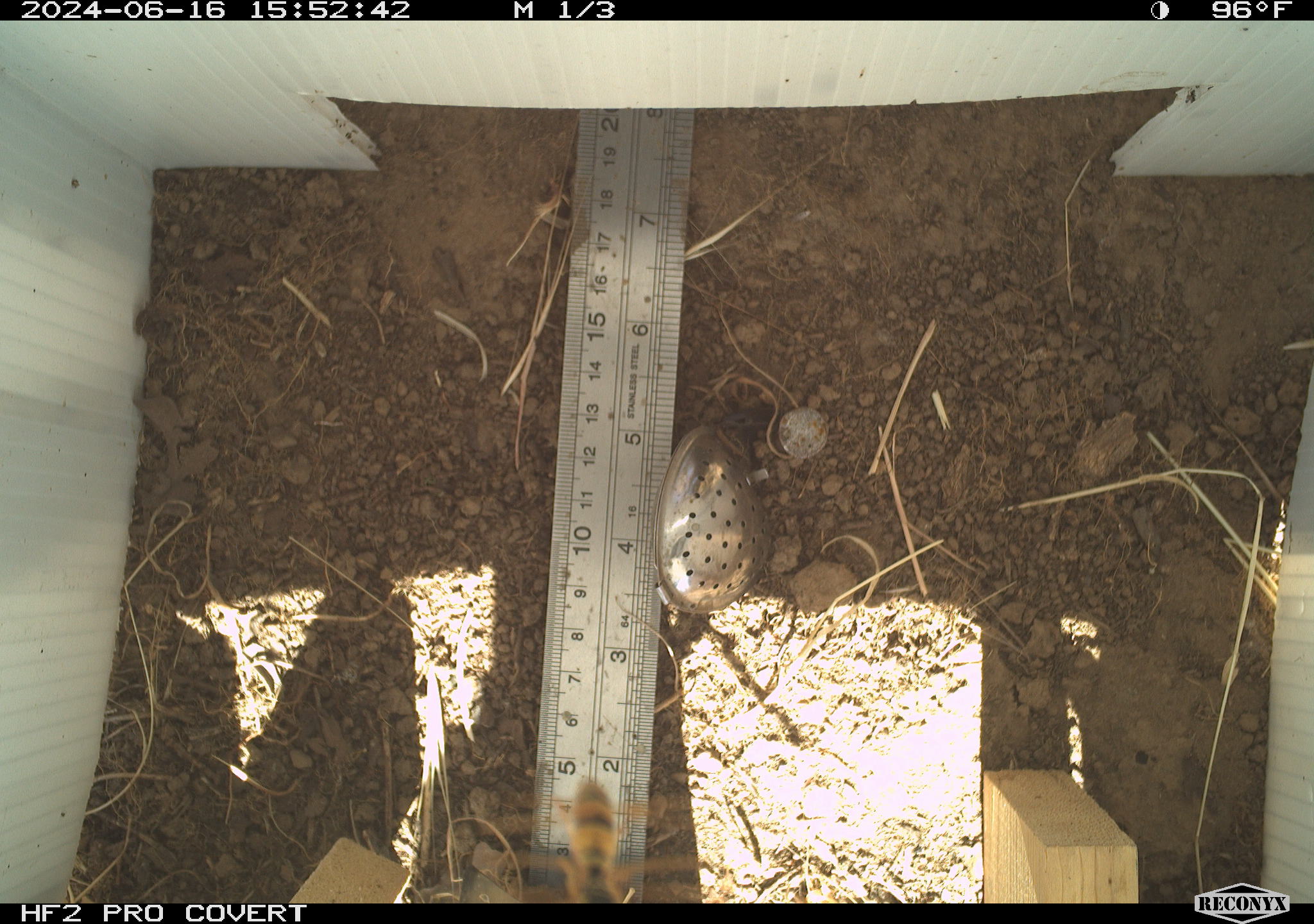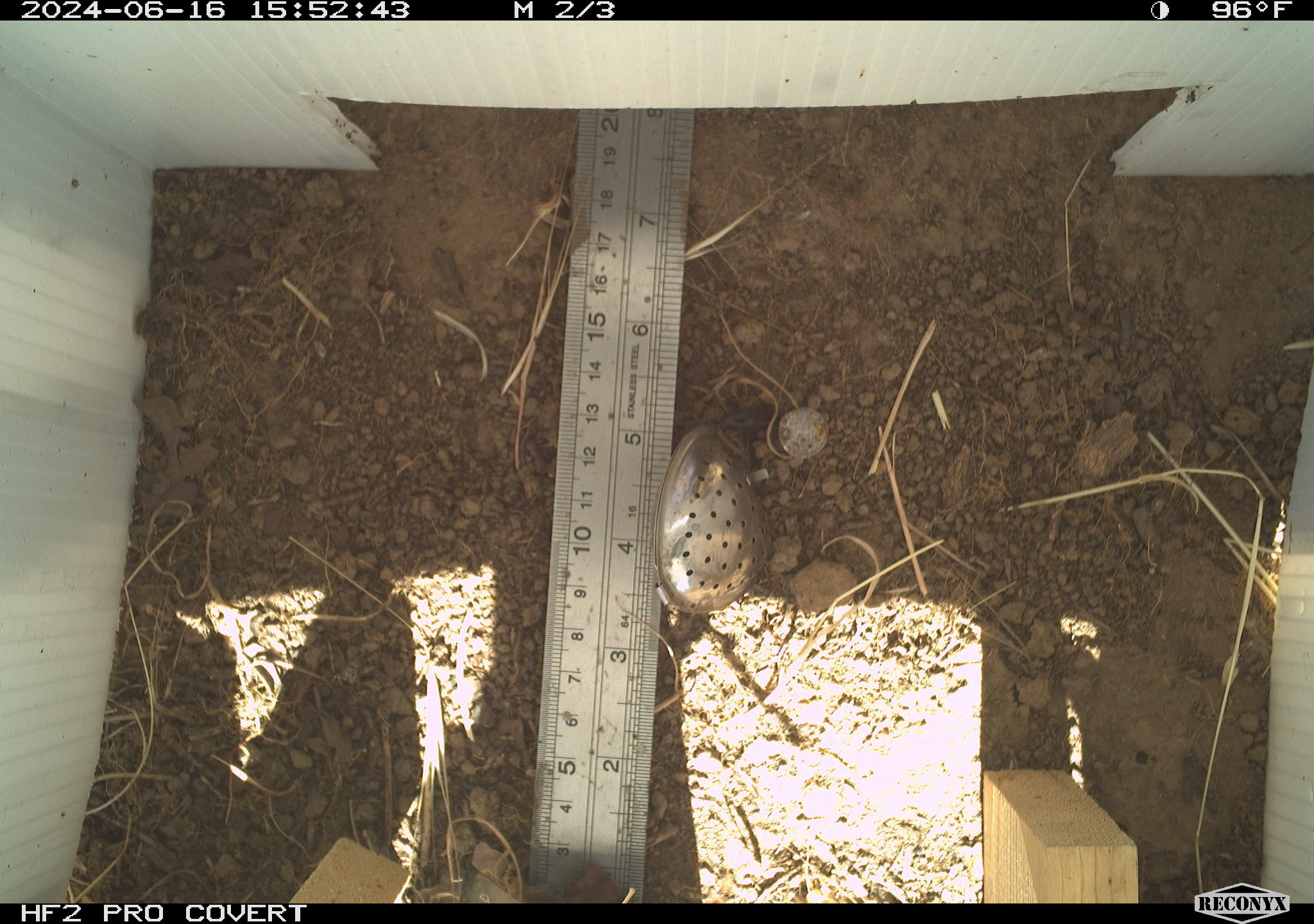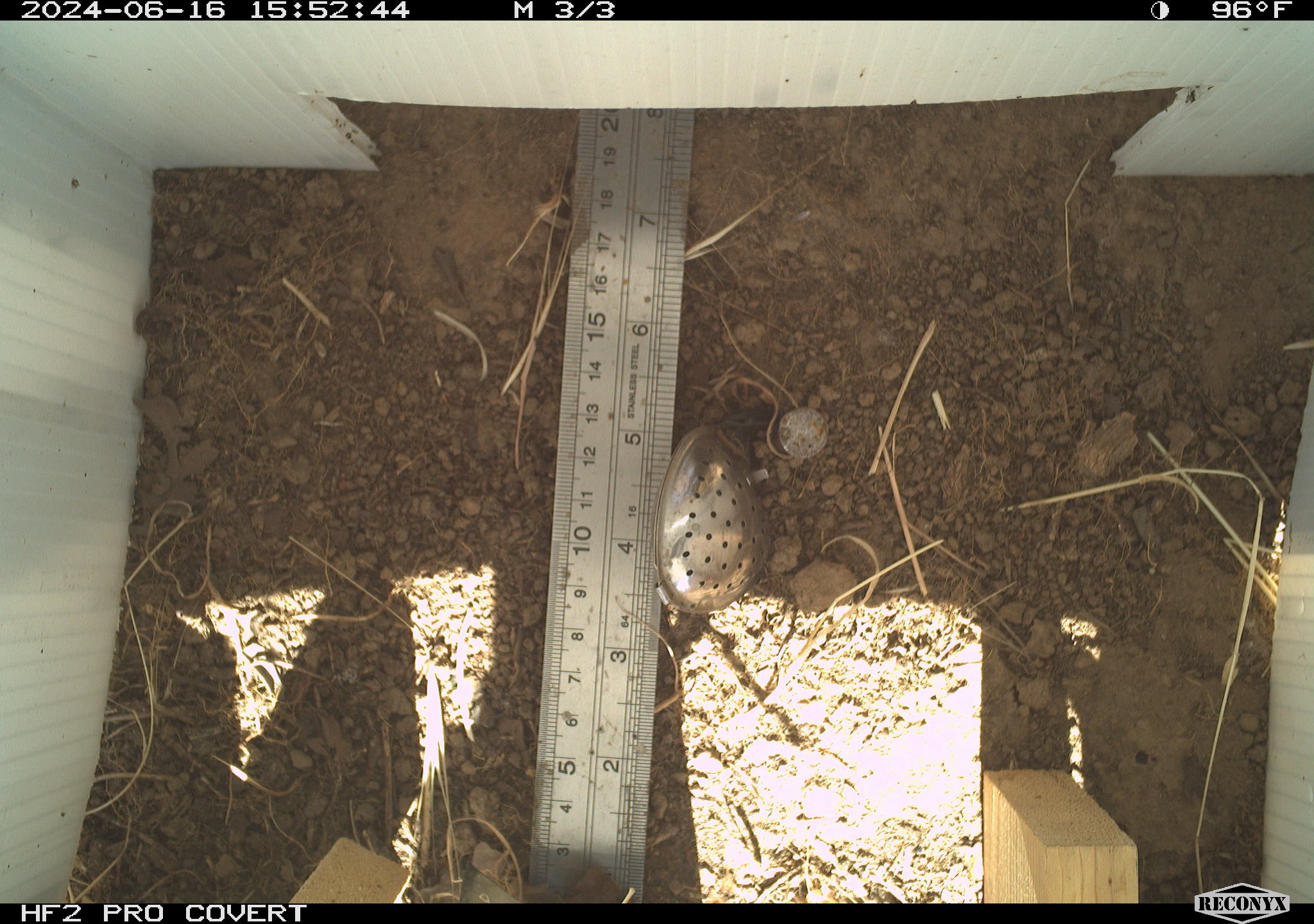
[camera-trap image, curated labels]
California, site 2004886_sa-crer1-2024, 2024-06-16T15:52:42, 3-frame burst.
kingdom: Animalia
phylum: Arthropoda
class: Insecta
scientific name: Insecta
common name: insect